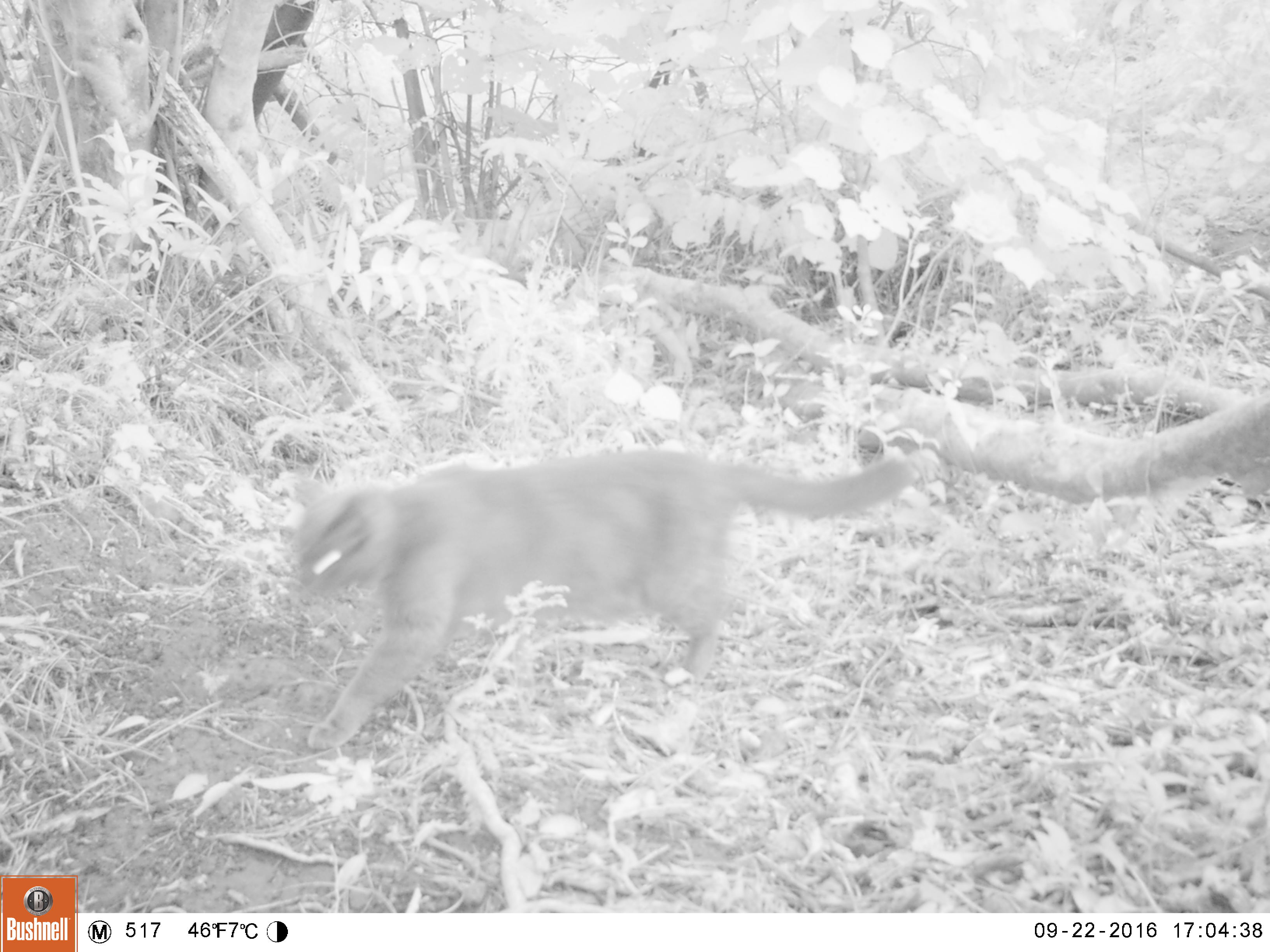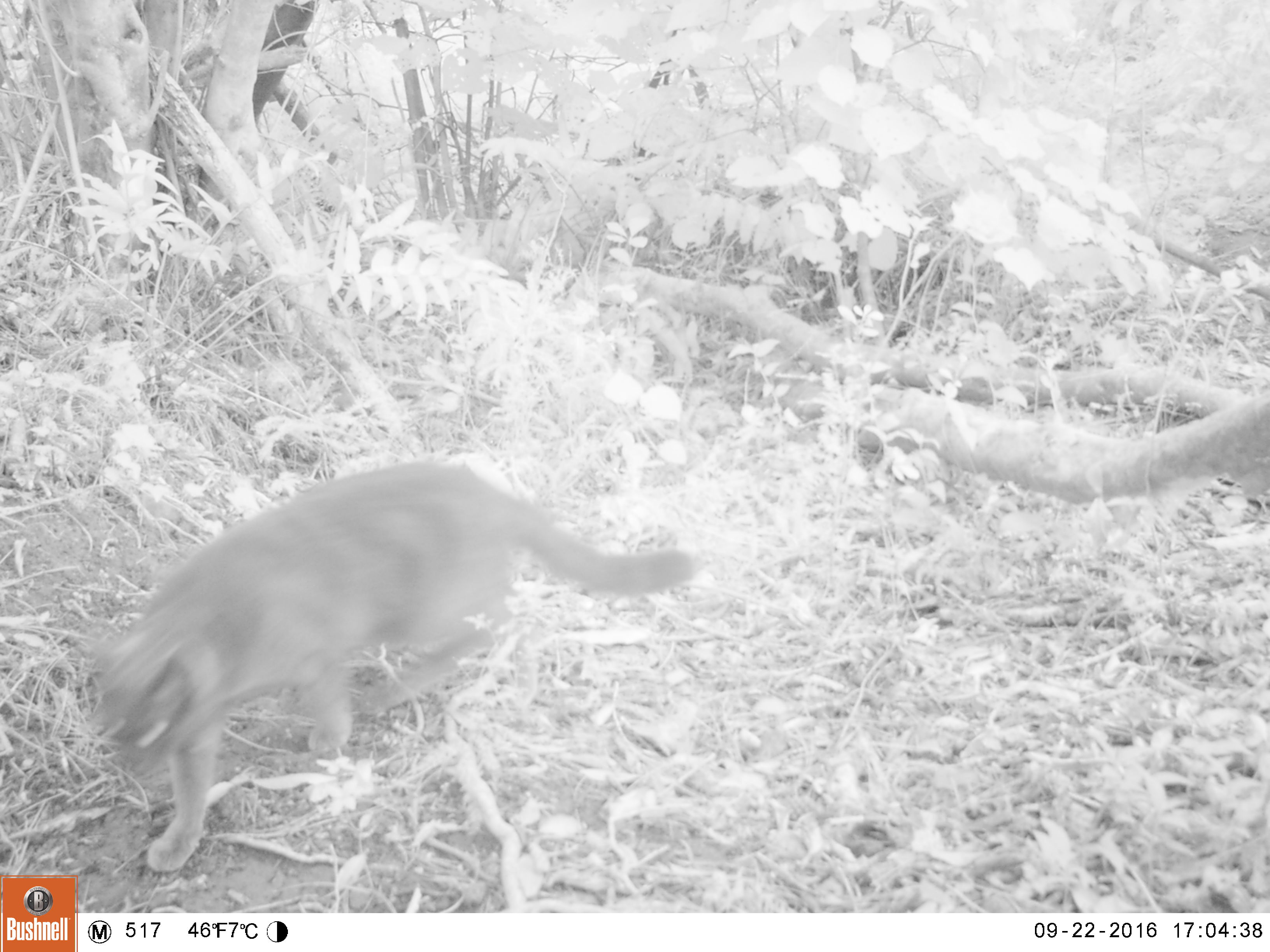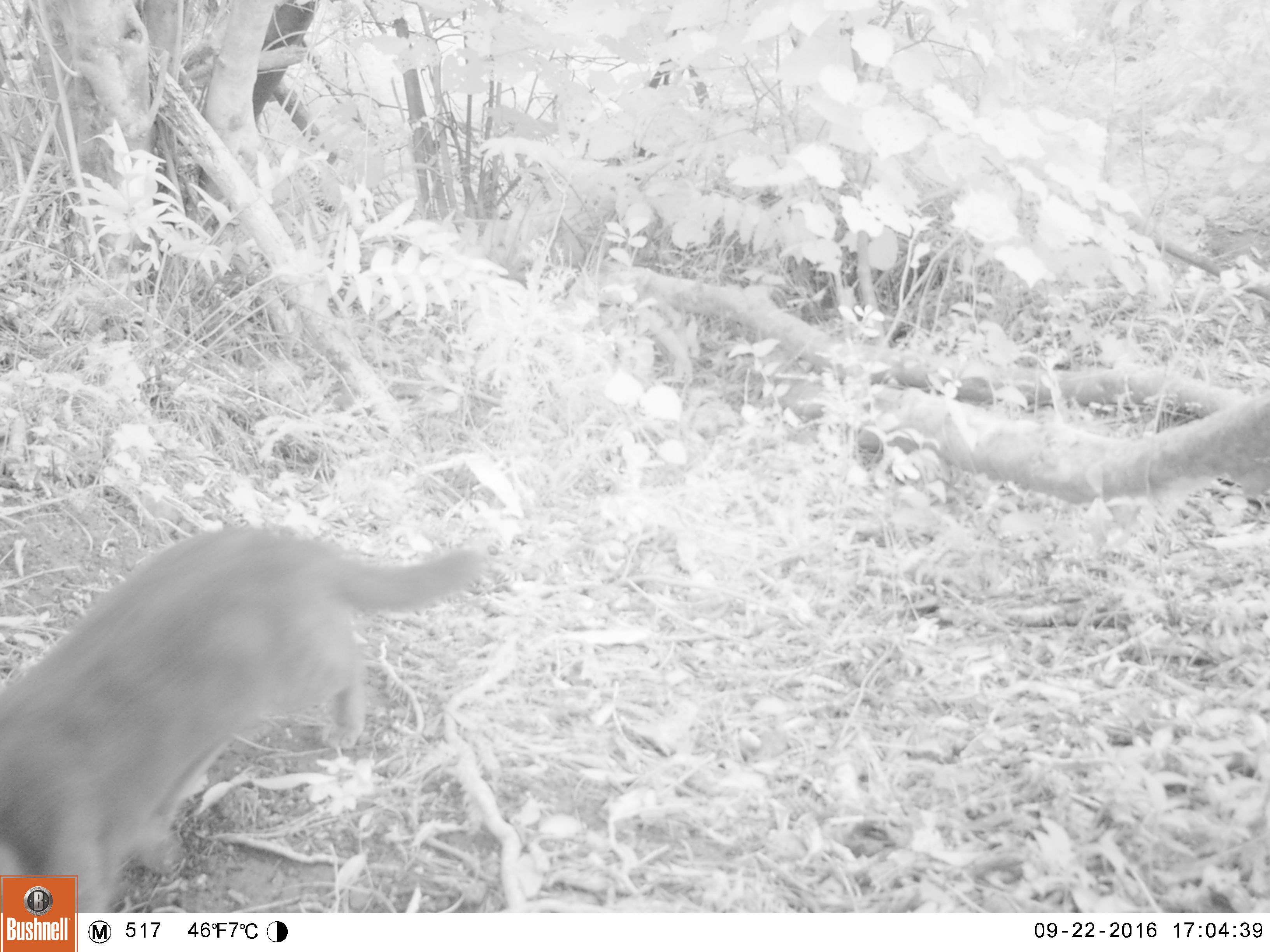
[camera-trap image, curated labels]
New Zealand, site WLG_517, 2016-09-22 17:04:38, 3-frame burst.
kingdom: Animalia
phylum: Chordata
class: Mammalia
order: Carnivora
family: Felidae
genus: Felis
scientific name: Felis catus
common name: domestic cat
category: cat